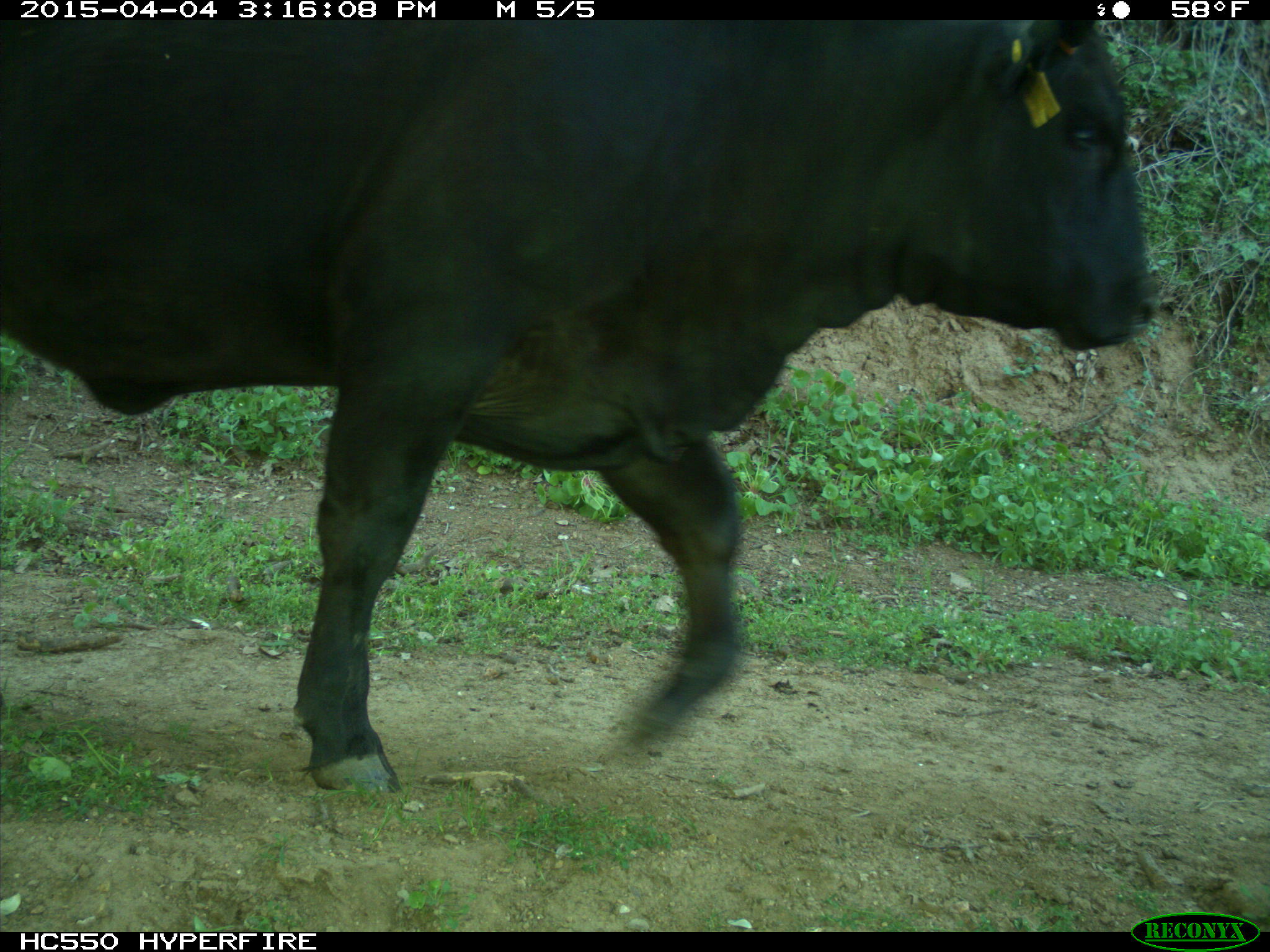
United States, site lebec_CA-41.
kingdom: Animalia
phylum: Chordata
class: Mammalia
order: Artiodactyla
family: Bovidae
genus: Bos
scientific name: Bos taurus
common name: domestic cow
Bos taurus (domestic cow).